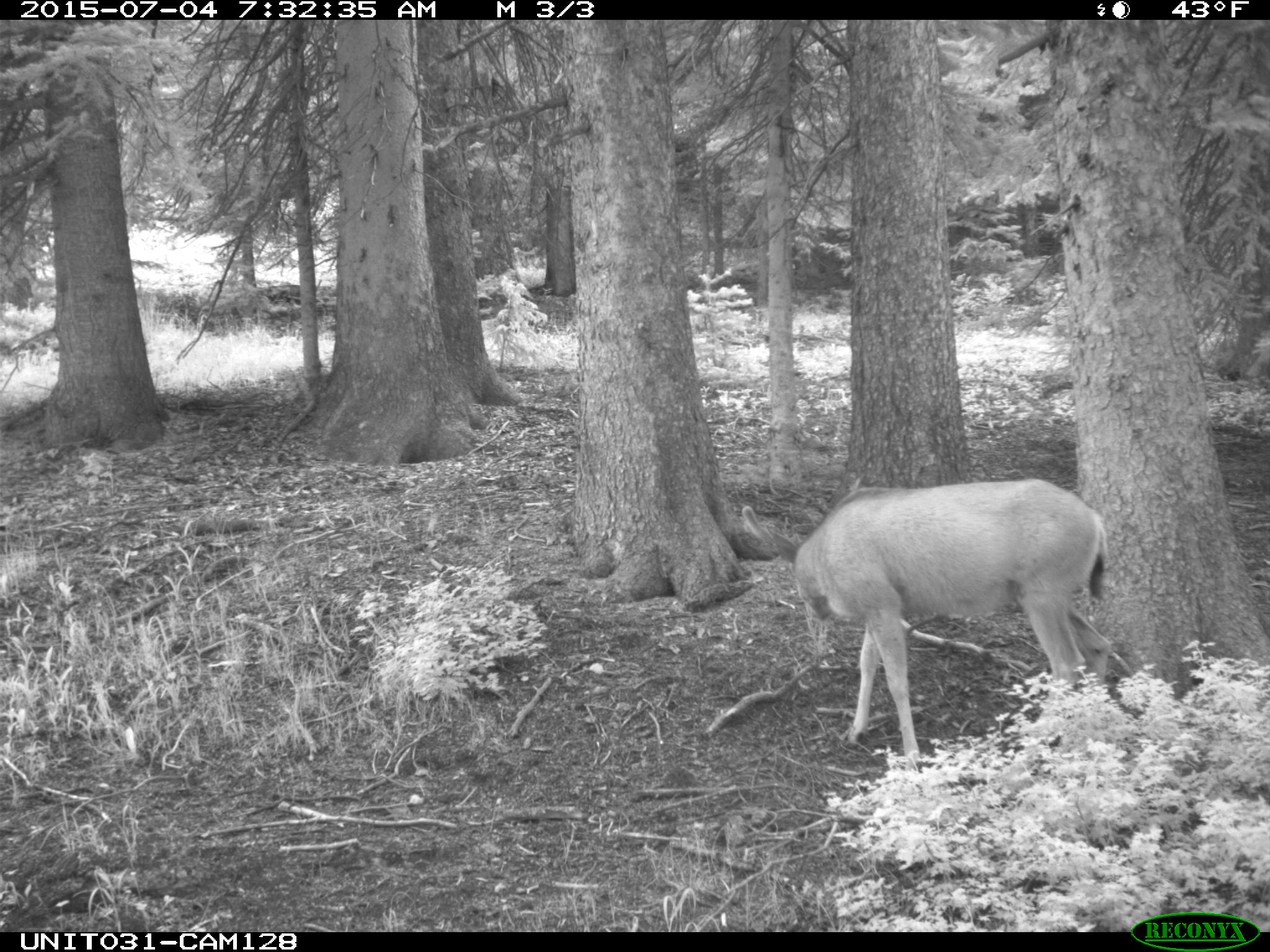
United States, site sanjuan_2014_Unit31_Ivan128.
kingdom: Animalia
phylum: Chordata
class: Mammalia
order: Artiodactyla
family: Cervidae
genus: Odocoileus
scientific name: Odocoileus hemionus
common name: mule deer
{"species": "Odocoileus hemionus (mule deer)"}